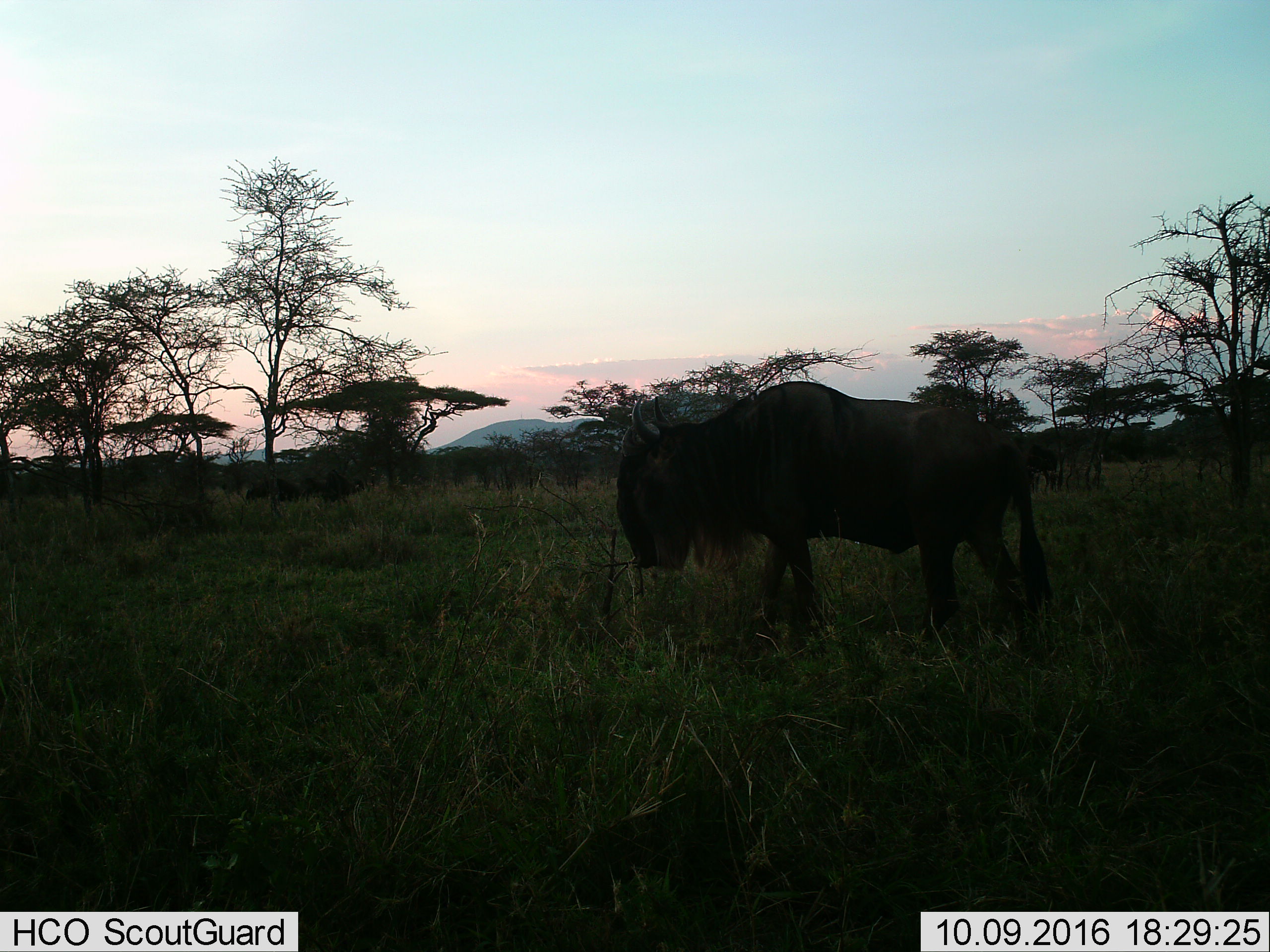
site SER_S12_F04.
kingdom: Animalia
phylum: Chordata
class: Mammalia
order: Artiodactyla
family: Bovidae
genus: Connochaetes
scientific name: Connochaetes taurinus taurinus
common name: blue wildebeest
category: wildebeestblue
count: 1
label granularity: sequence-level